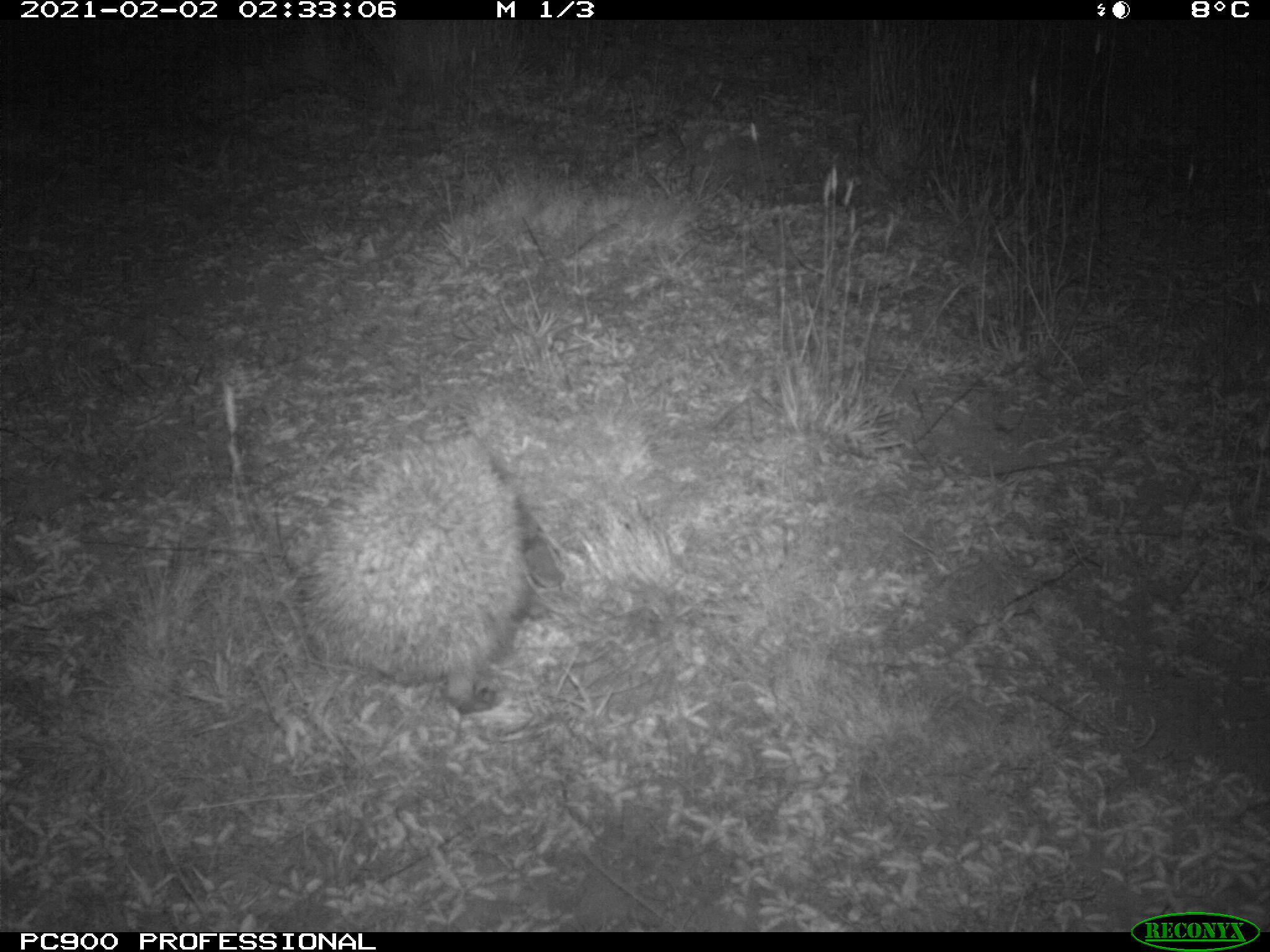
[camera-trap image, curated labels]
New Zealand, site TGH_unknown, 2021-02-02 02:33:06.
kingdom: Animalia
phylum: Chordata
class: Mammalia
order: Eulipotyphla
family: Erinaceidae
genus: Erinaceus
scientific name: Erinaceus europaeus europaeus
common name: european hedgehog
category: hedgehog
Hedgehog (european hedgehog) (Erinaceus europaeus europaeus).